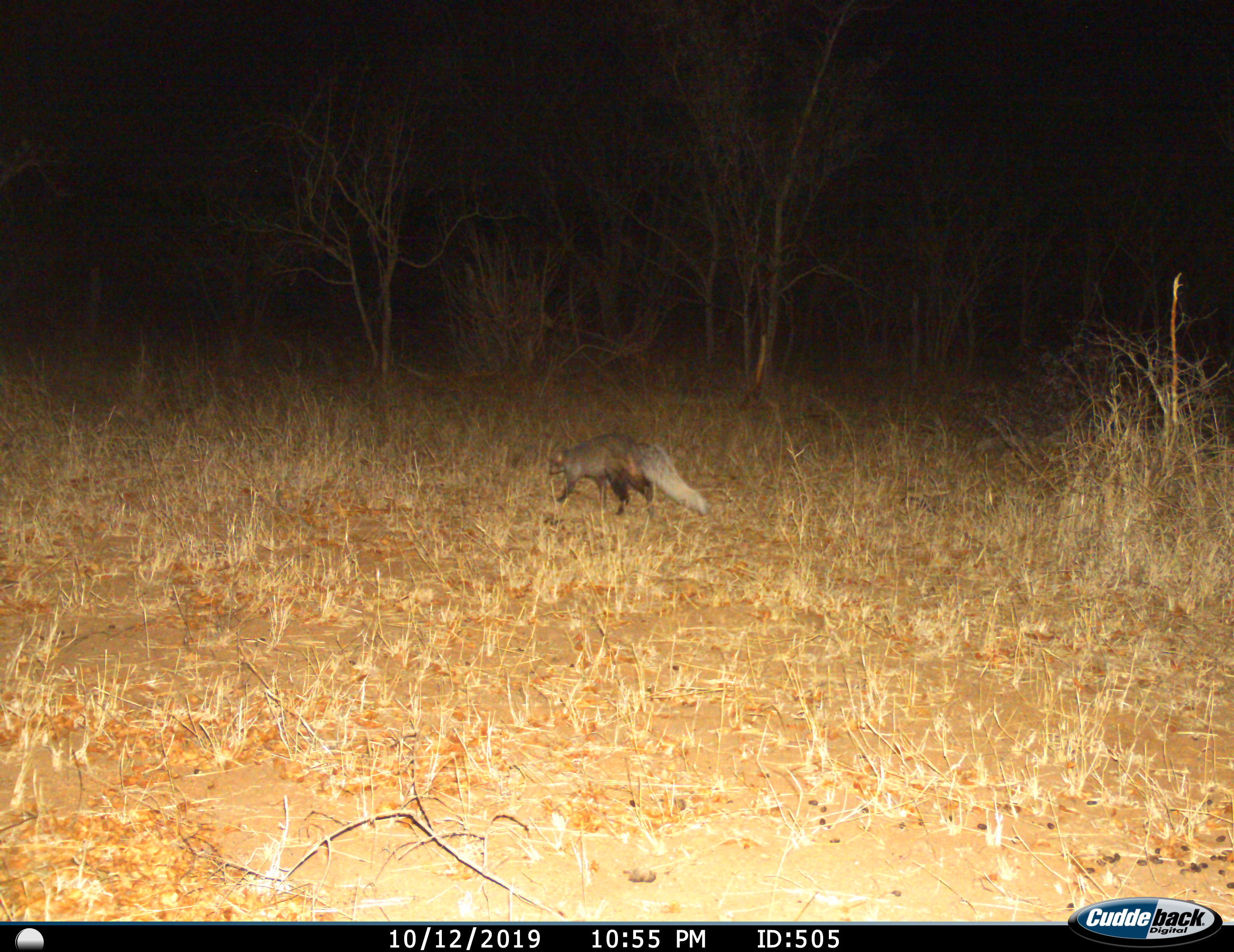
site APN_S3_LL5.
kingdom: Animalia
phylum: Chordata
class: Mammalia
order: Carnivora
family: Herpestidae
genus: Ichneumia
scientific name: Ichneumia albicauda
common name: white-tailed mongoose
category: mongoosewhitetailed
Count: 1.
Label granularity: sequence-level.